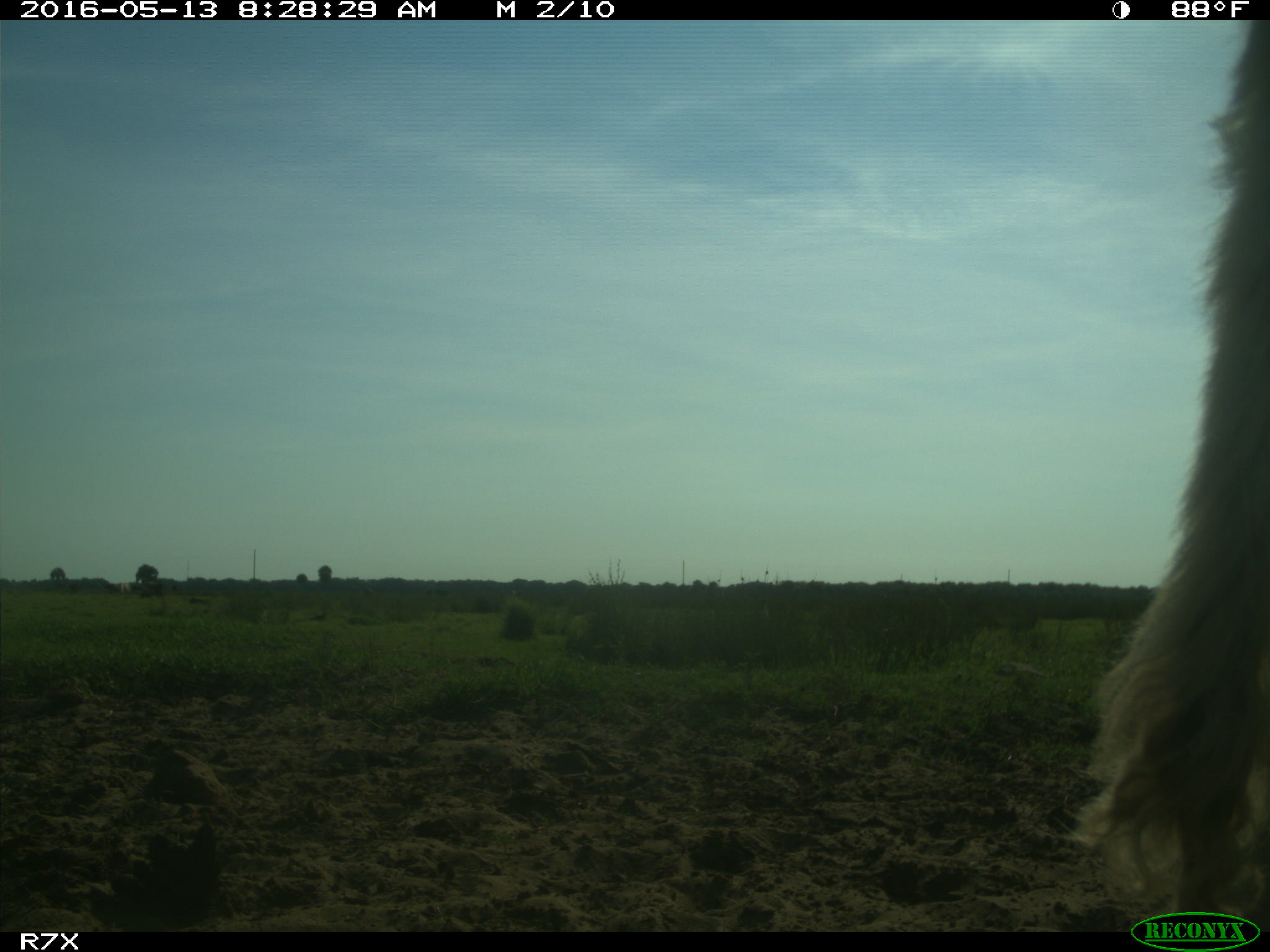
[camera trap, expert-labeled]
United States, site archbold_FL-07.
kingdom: Animalia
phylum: Chordata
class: Mammalia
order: Artiodactyla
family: Bovidae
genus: Bos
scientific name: Bos taurus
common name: domestic cow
Bos taurus (domestic cow).